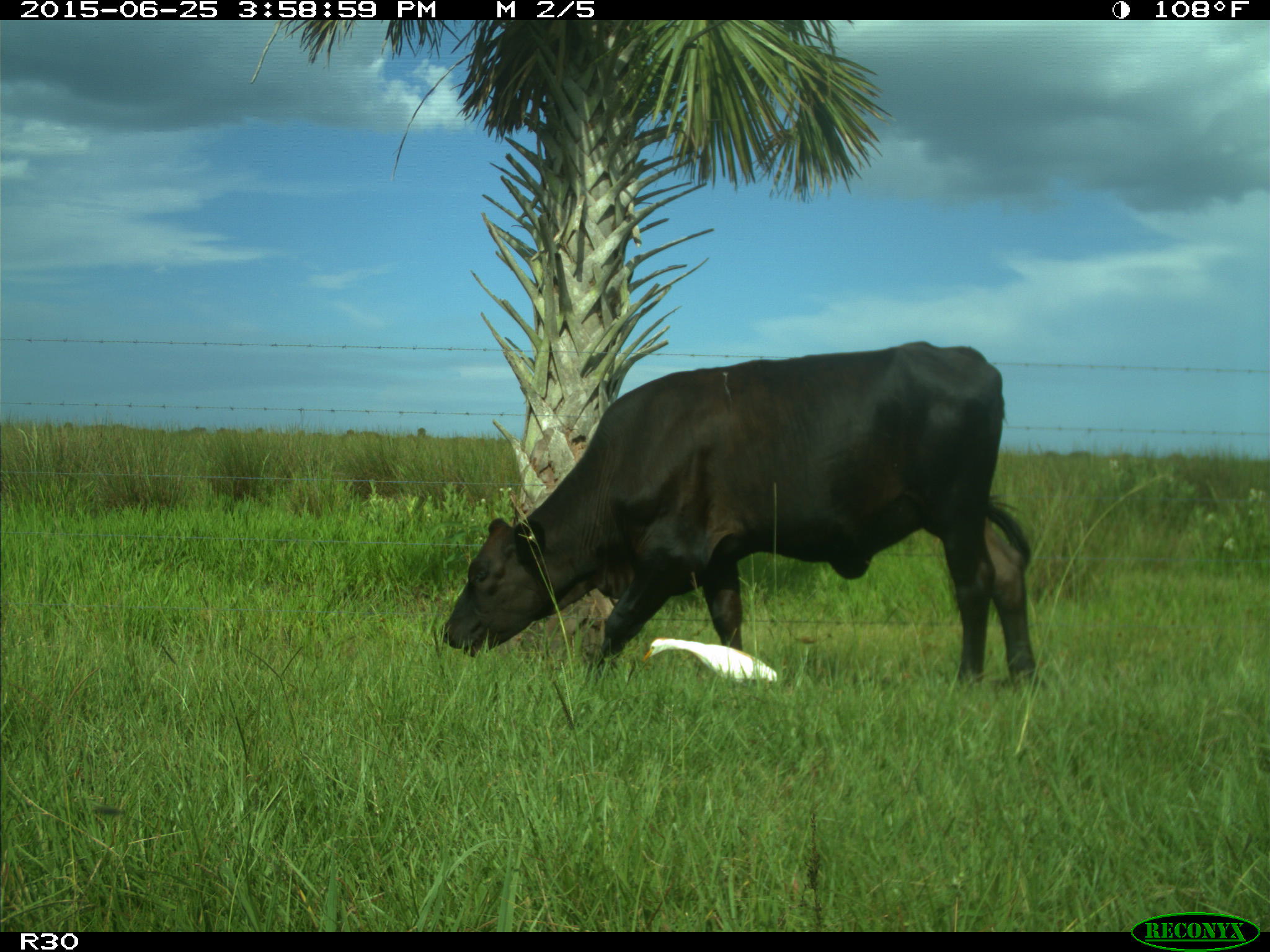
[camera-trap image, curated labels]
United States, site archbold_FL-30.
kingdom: Animalia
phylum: Chordata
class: Mammalia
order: Artiodactyla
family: Bovidae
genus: Bos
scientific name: Bos taurus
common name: domestic cow